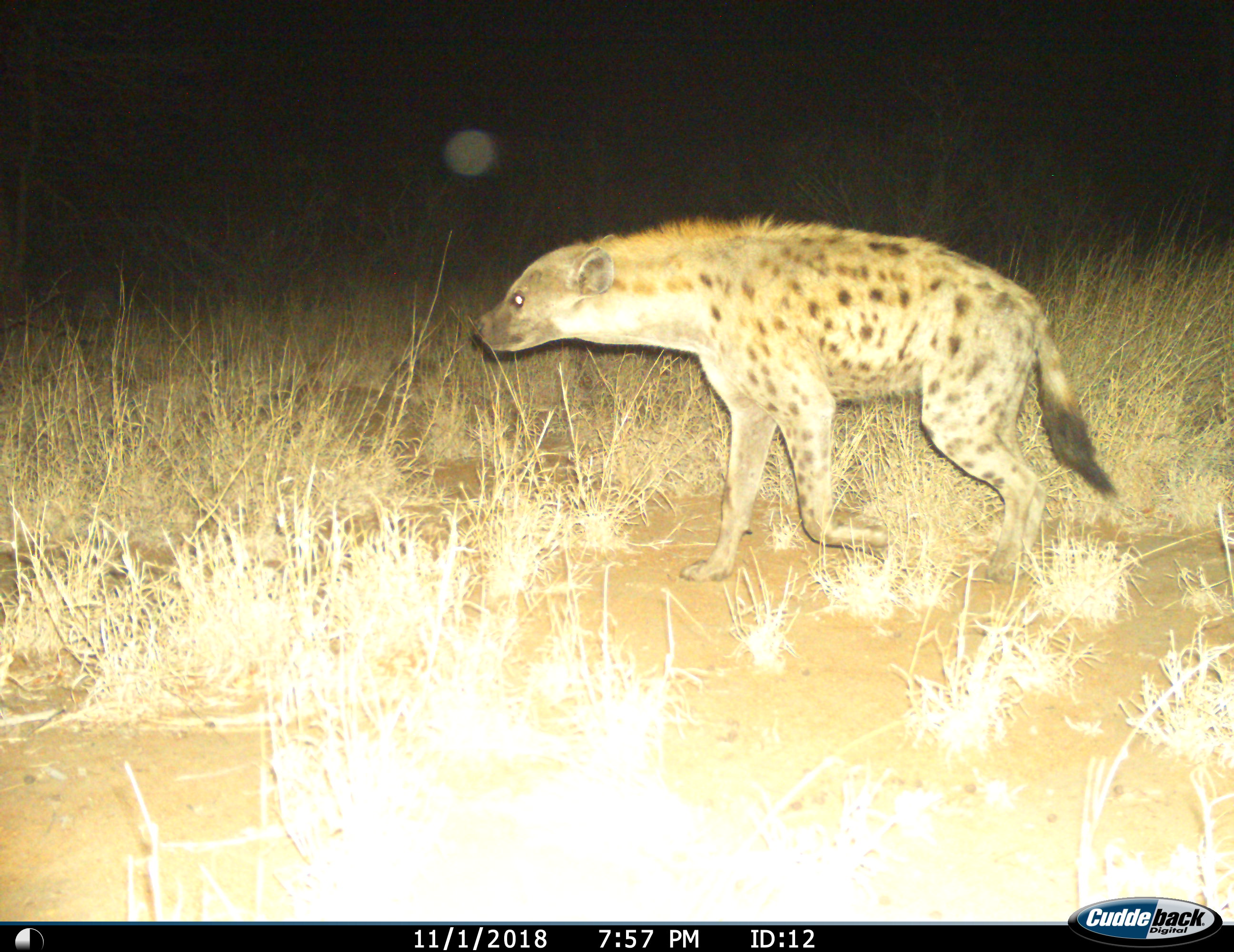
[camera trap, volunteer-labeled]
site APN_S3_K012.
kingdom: Animalia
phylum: Chordata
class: Mammalia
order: Carnivora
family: Hyaenidae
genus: Crocuta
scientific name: Crocuta crocuta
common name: spotted hyena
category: hyenaspotted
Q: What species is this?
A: Hyenaspotted (spotted hyena) (Crocuta crocuta).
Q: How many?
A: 1.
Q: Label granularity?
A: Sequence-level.